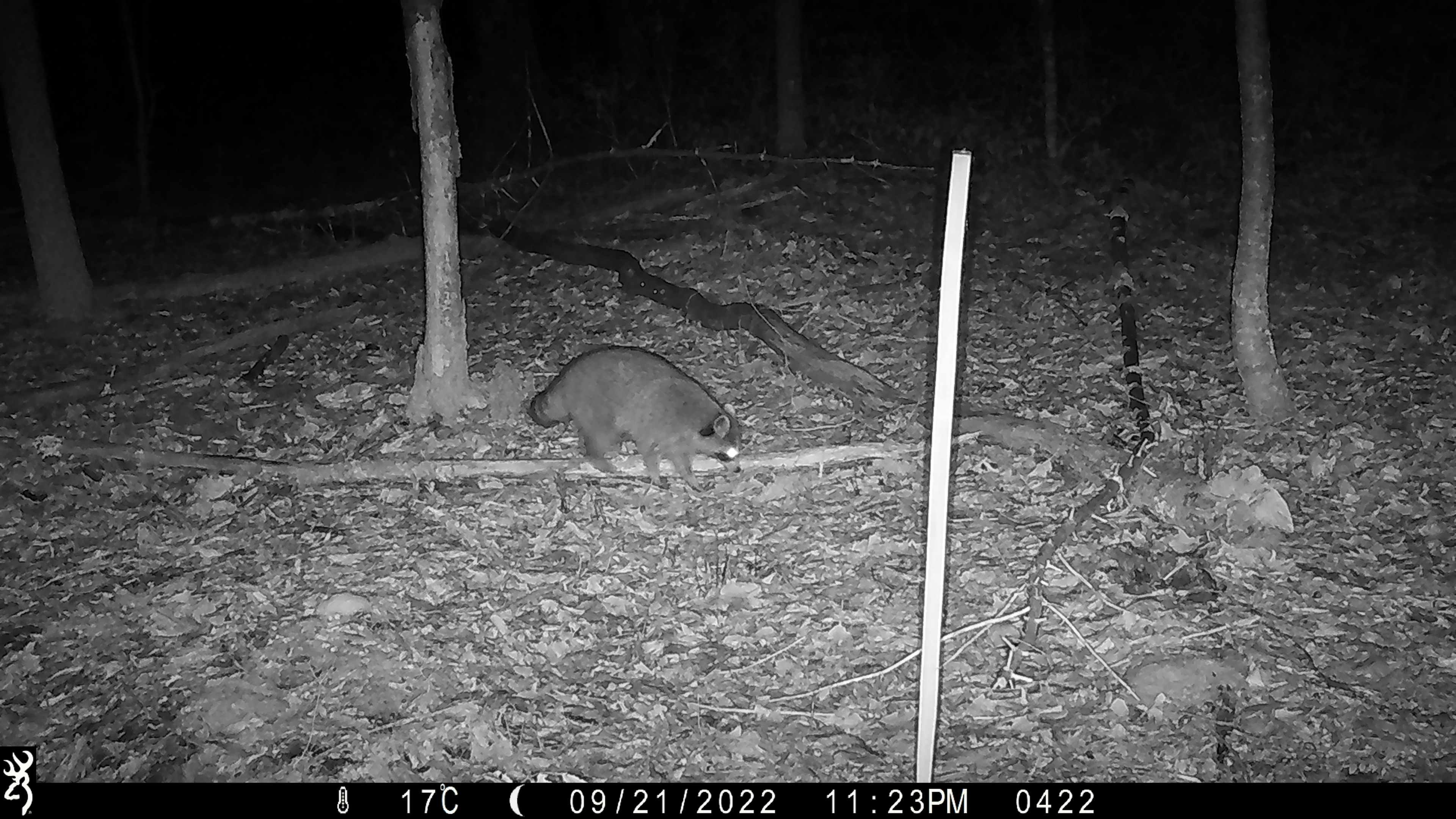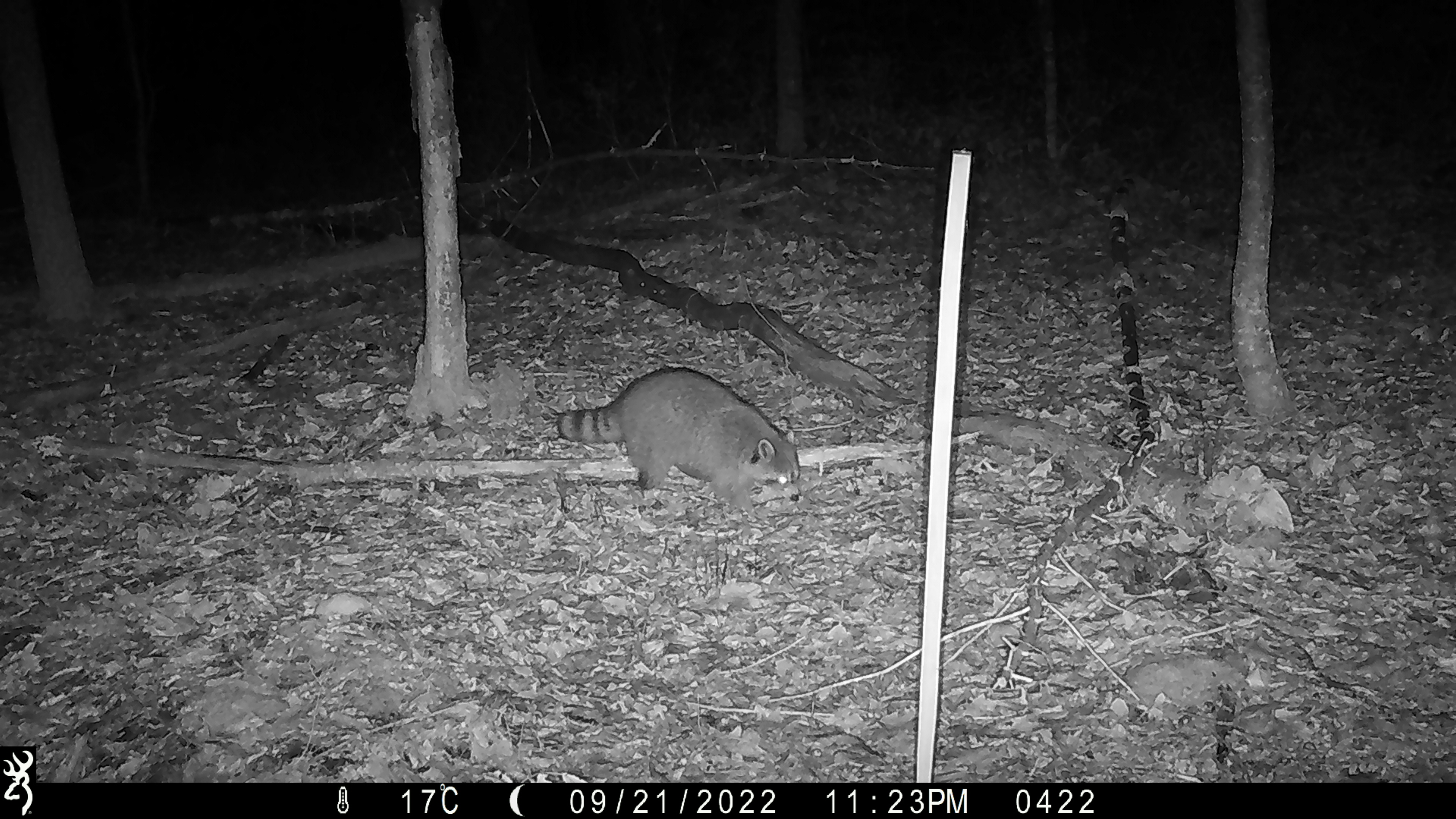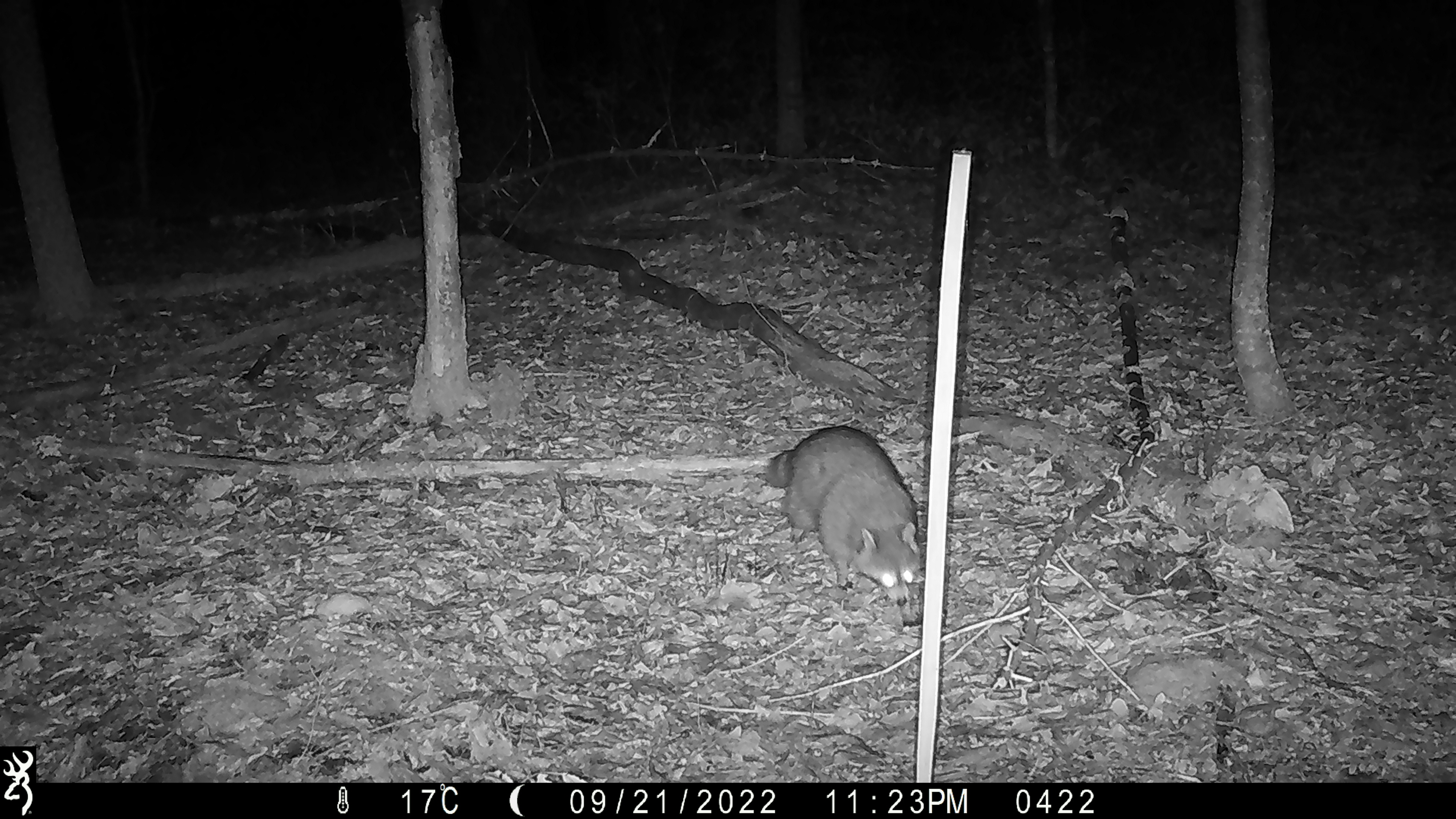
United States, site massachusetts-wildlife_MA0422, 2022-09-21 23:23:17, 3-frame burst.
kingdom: Animalia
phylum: Chordata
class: Mammalia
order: Carnivora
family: Procyonidae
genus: Procyon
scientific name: Procyon lotor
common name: raccoon